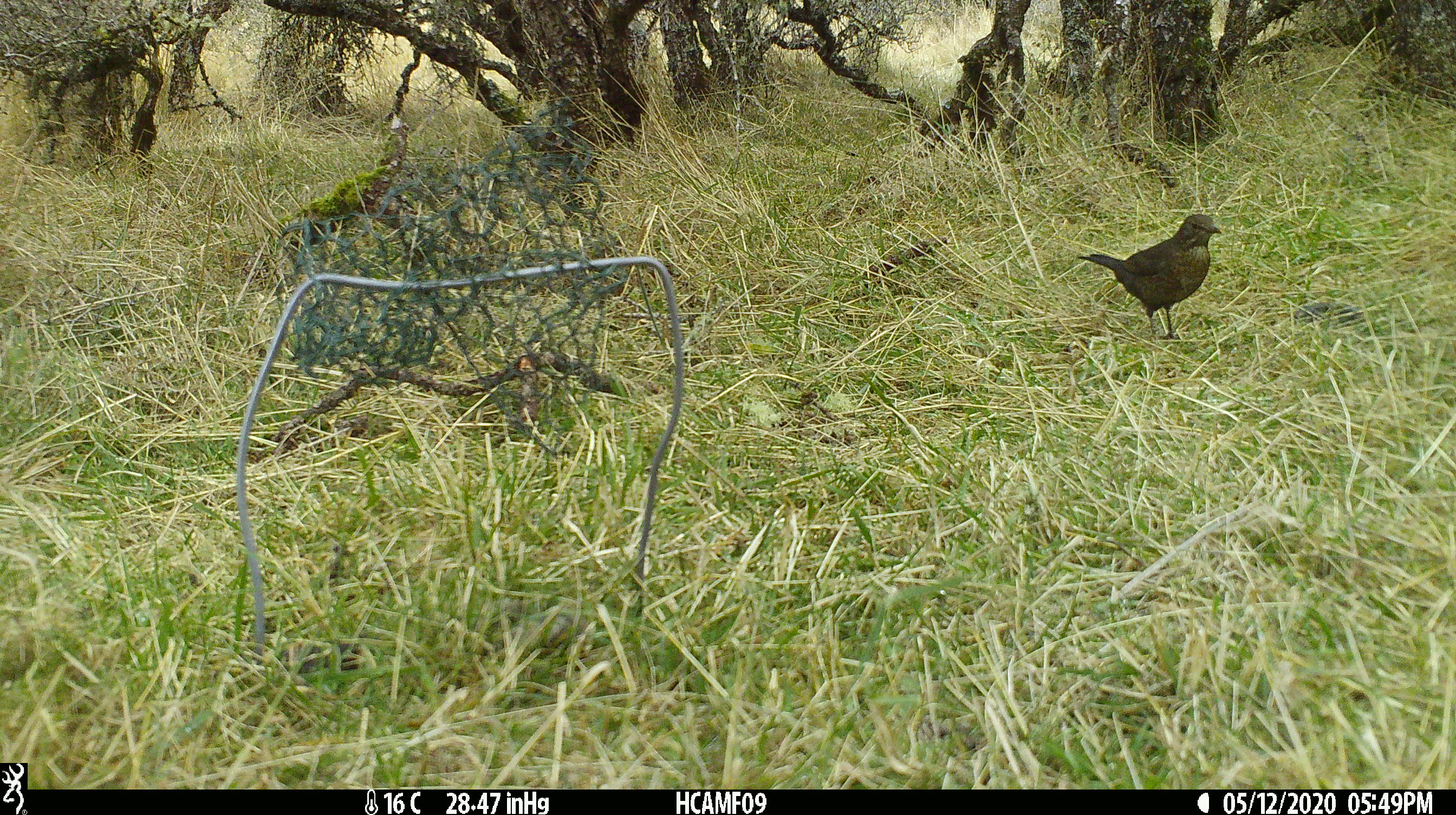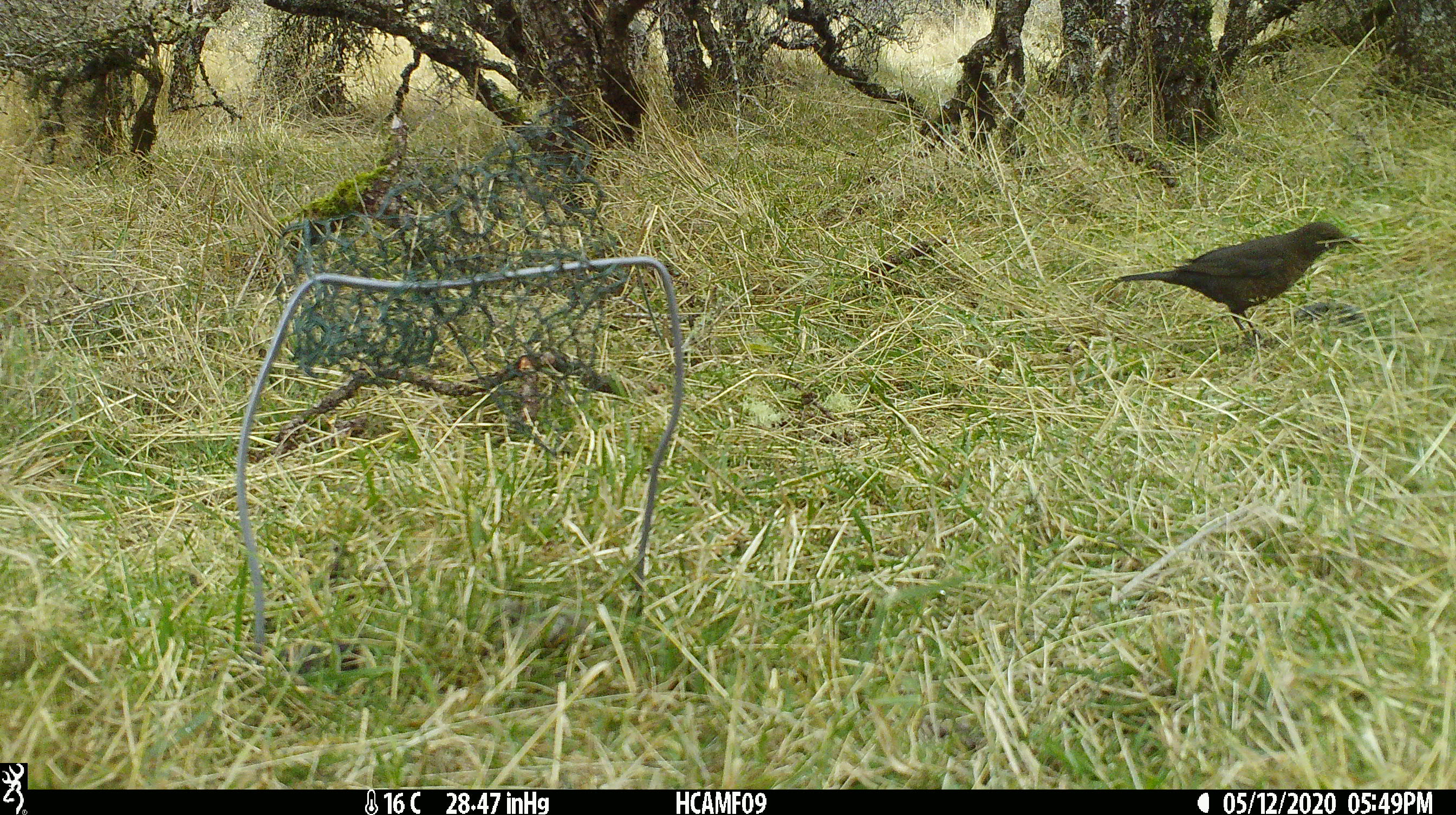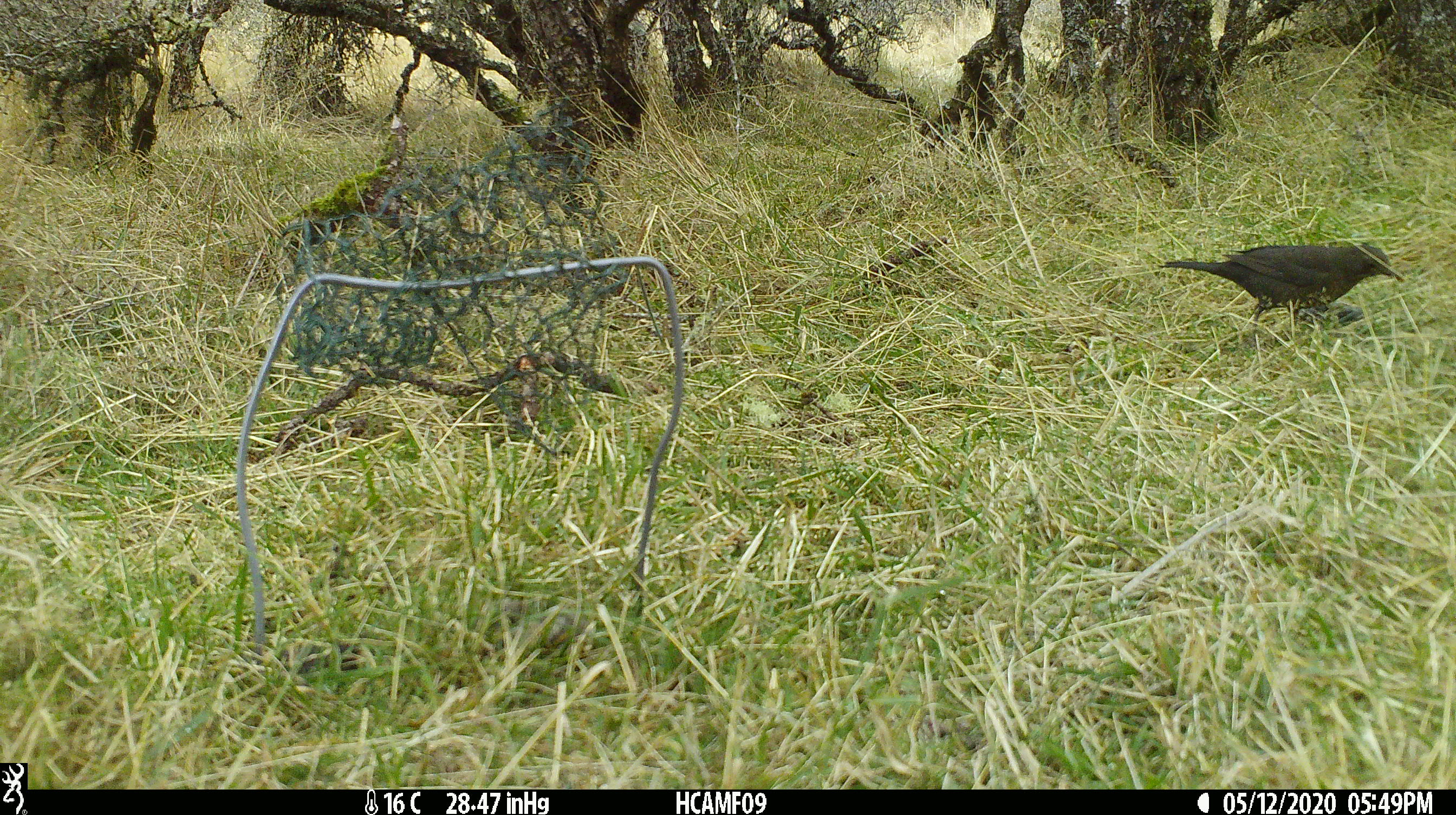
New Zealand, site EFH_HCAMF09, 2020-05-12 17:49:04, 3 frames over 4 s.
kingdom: Animalia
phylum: Chordata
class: Aves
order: Passeriformes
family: Turdidae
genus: Turdus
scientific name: Turdus merula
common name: eurasian blackbird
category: blackbird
Blackbird (eurasian blackbird) (Turdus merula).